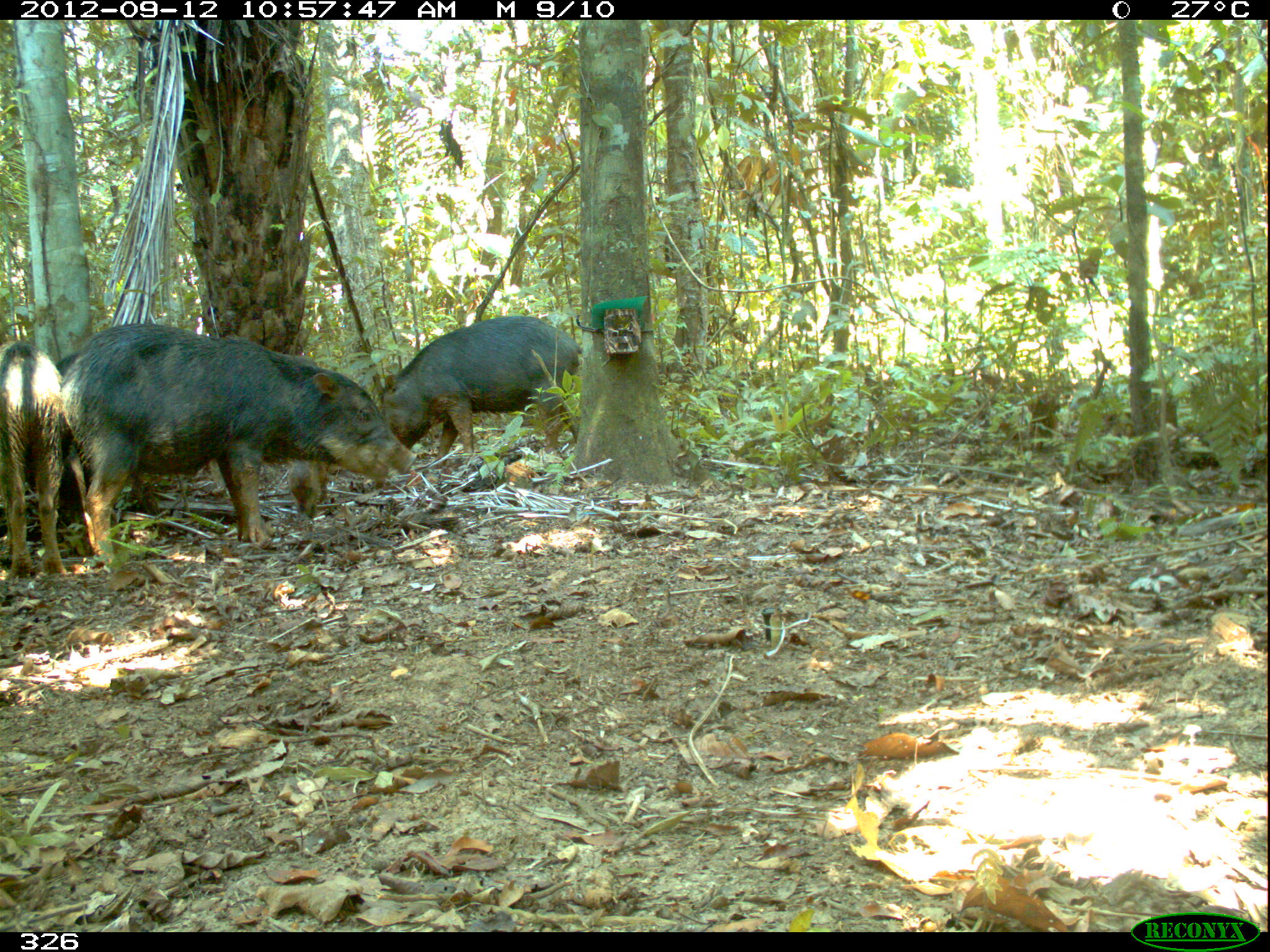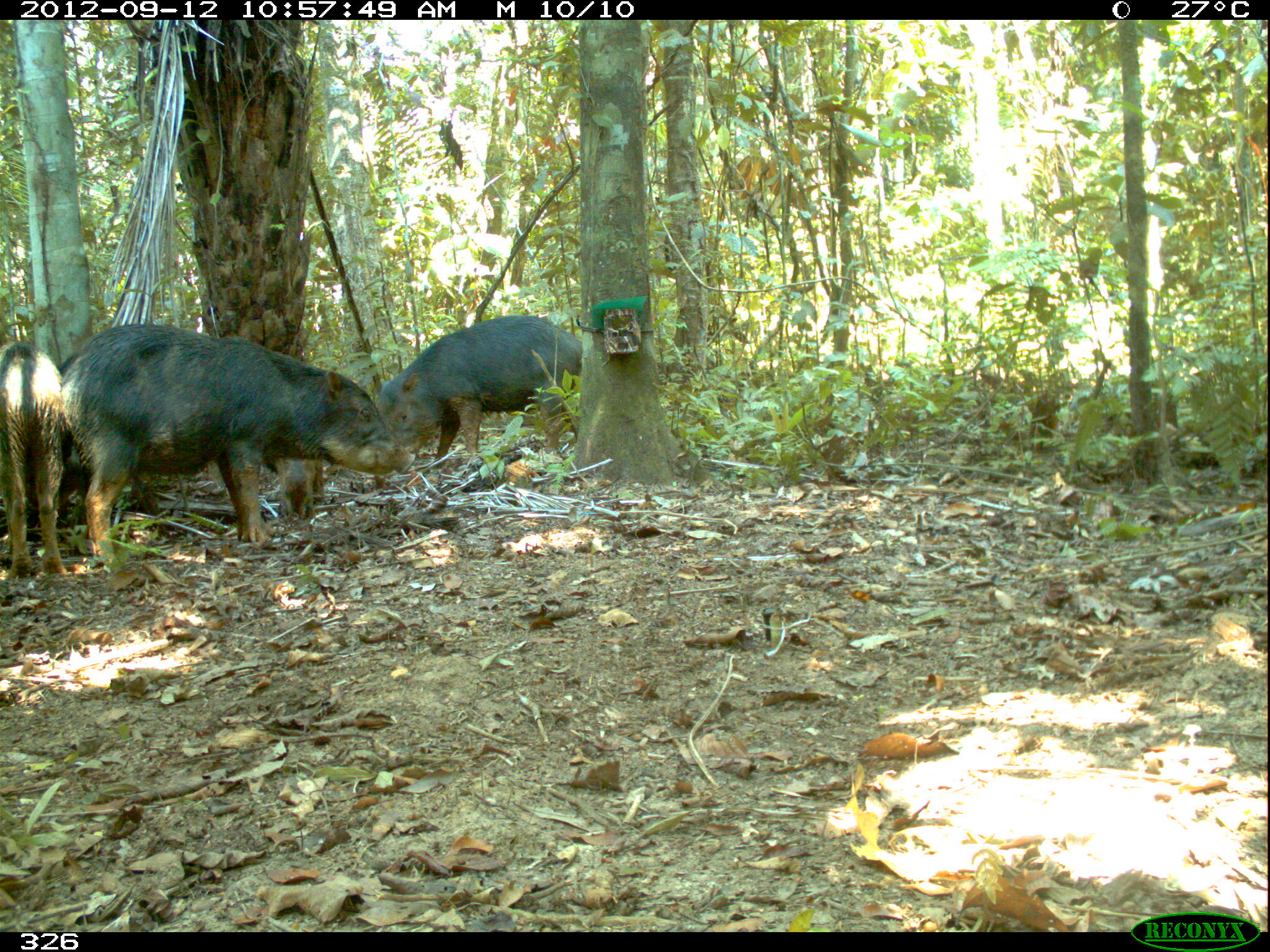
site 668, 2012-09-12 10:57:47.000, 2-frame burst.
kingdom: Animalia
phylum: Chordata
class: Mammalia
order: Artiodactyla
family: Tayassuidae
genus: Tayassu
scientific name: Tayassu pecari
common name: white-lipped peccary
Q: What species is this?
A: Tayassu pecari (white-lipped peccary).